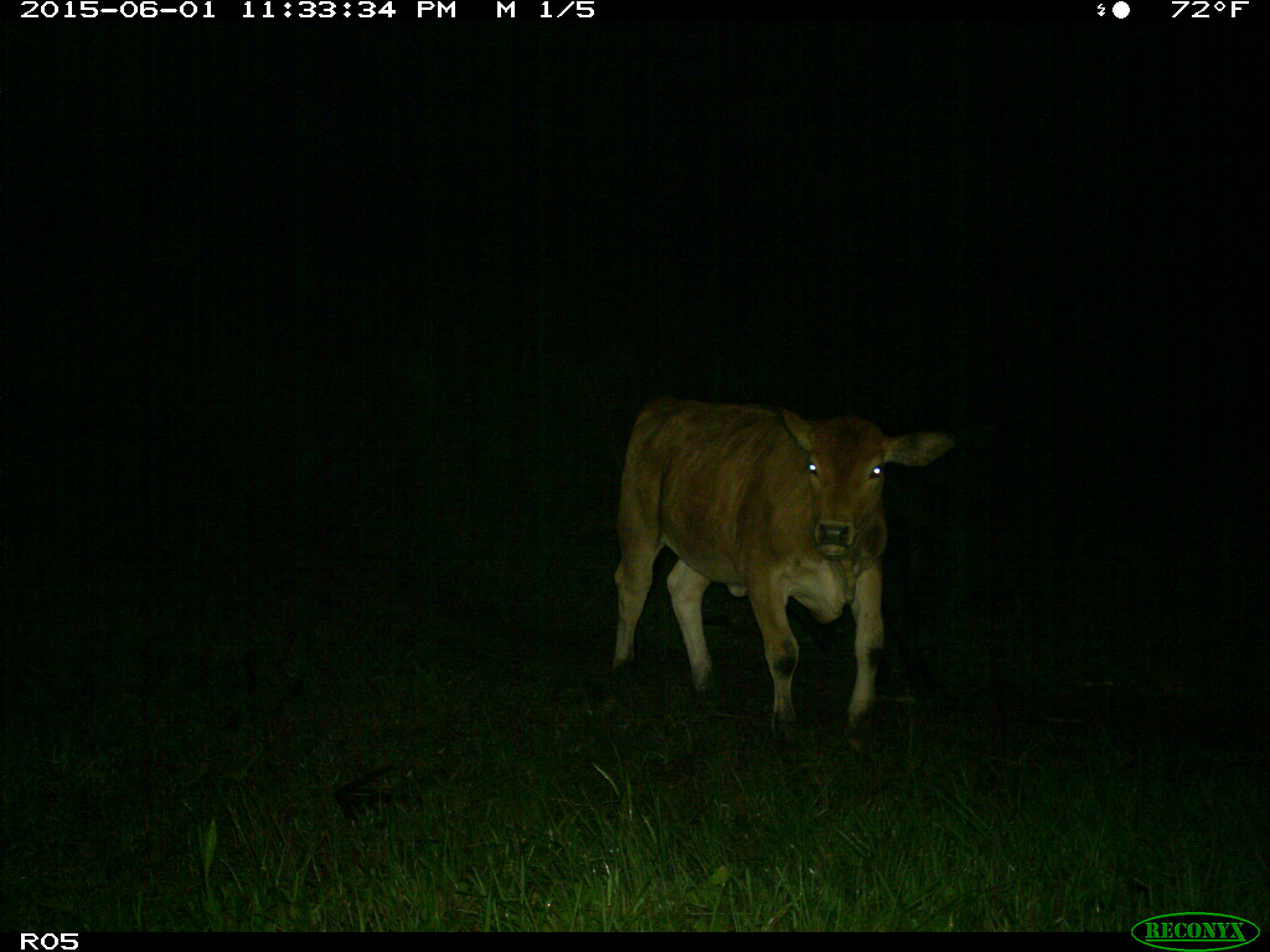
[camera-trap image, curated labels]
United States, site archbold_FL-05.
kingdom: Animalia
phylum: Chordata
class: Mammalia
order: Artiodactyla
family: Bovidae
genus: Bos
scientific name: Bos taurus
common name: domestic cow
Bos taurus (domestic cow).